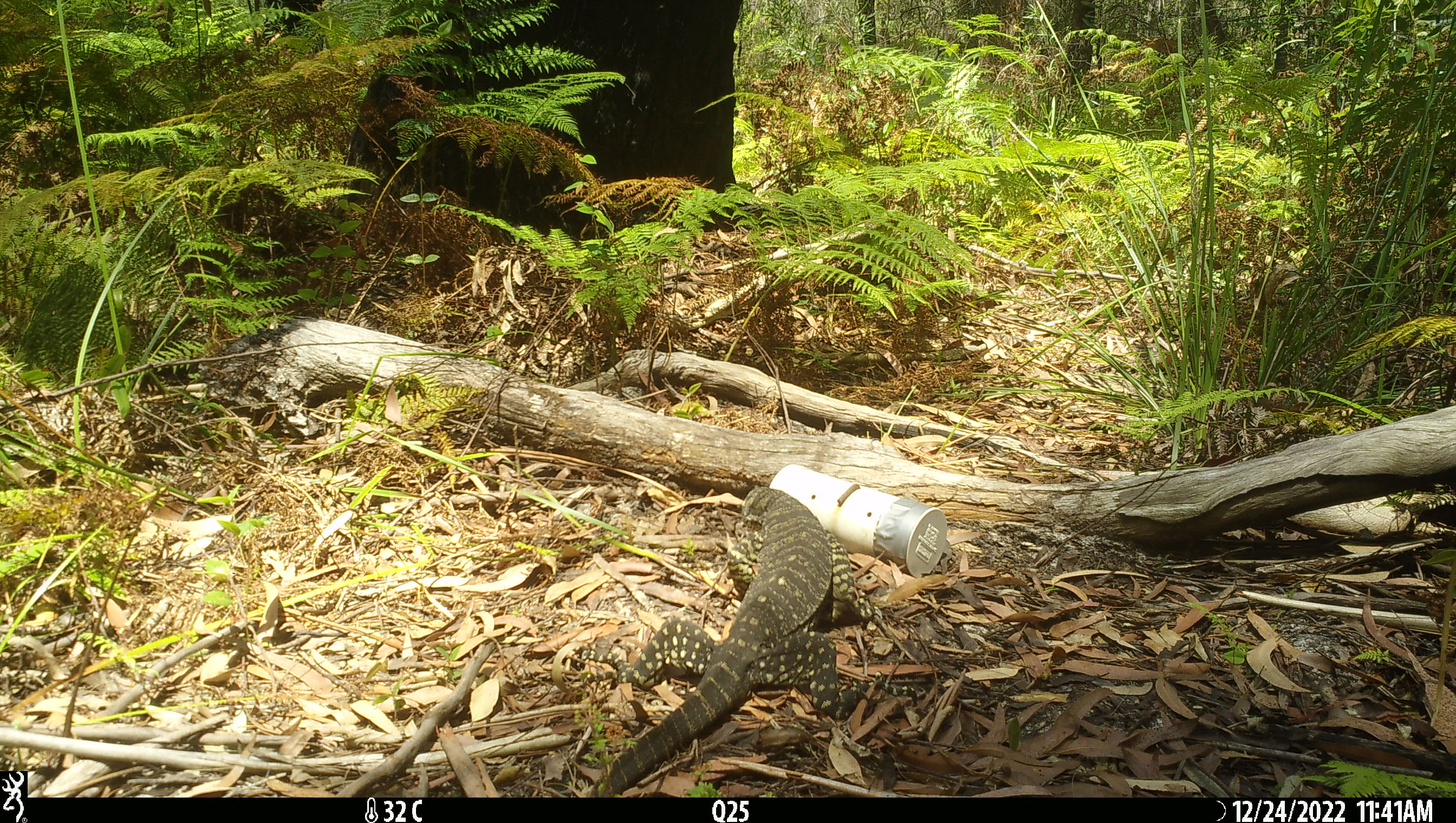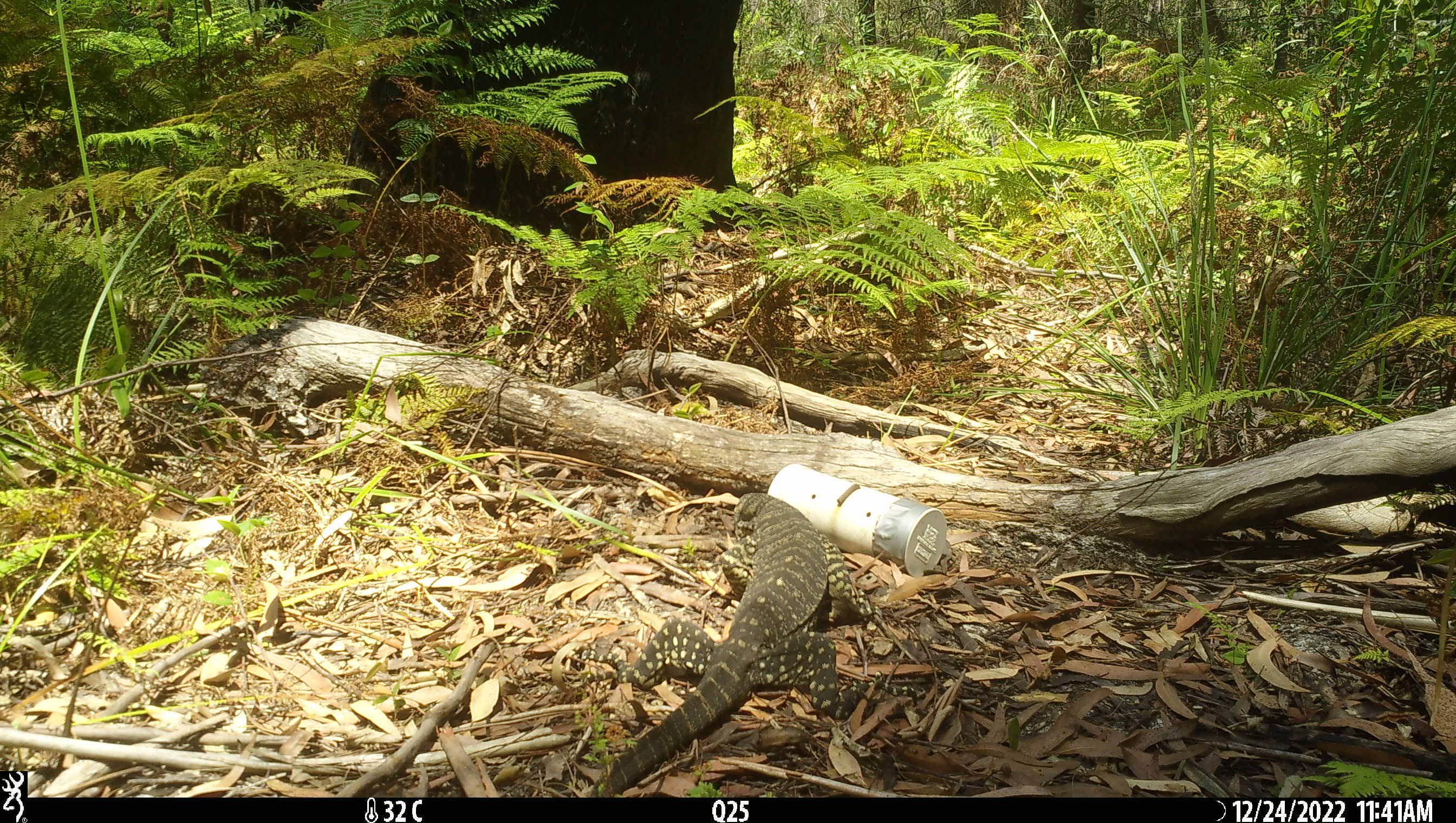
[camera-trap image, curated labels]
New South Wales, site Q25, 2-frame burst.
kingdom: Animalia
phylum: Chordata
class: Reptilia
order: Squamata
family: Varanidae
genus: Varanus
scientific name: Varanus varius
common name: lace monitor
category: goanna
Goanna (lace monitor) (Varanus varius).